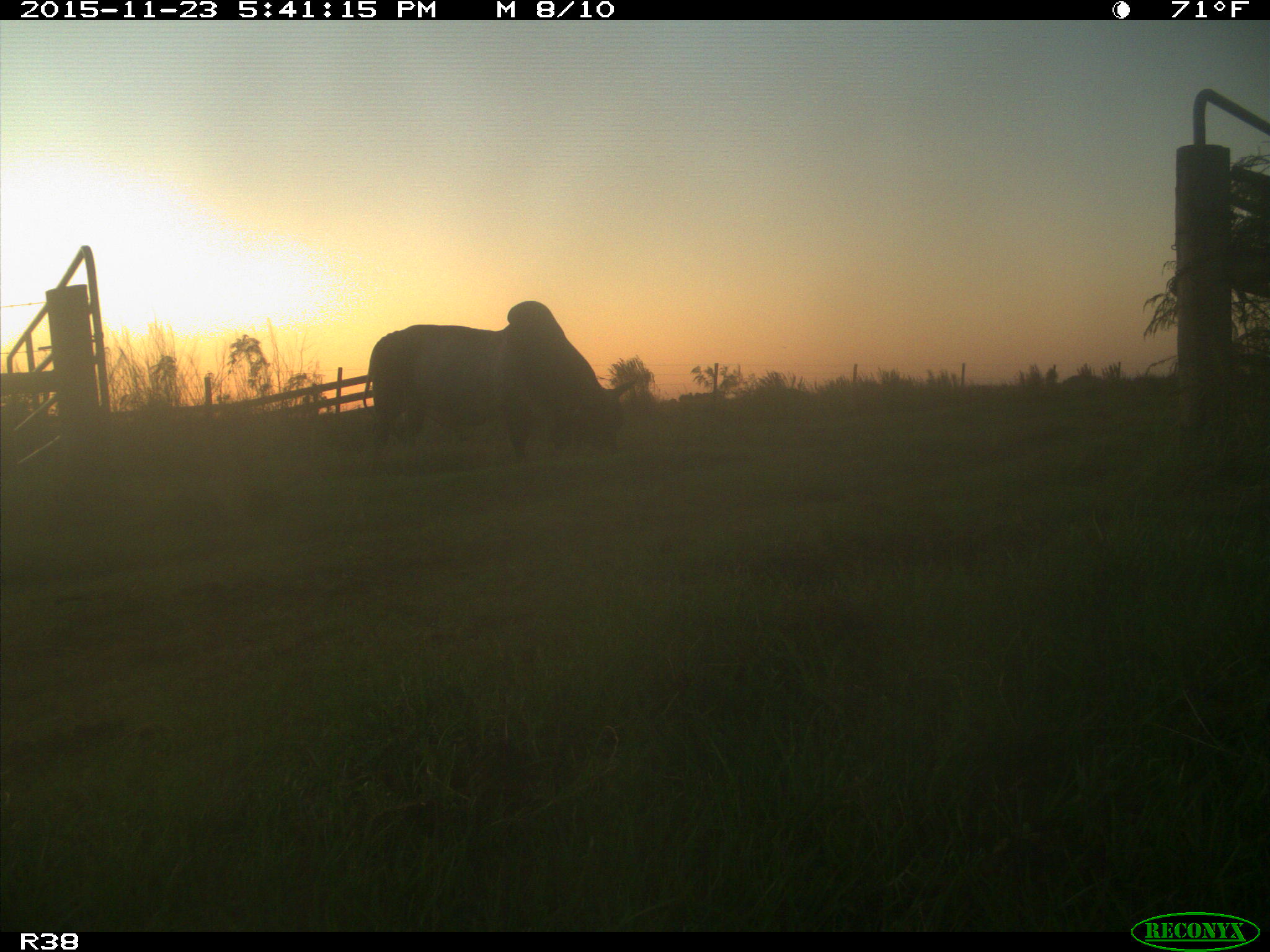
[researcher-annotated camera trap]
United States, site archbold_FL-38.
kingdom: Animalia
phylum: Chordata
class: Mammalia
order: Artiodactyla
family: Bovidae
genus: Bos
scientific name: Bos taurus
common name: domestic cow